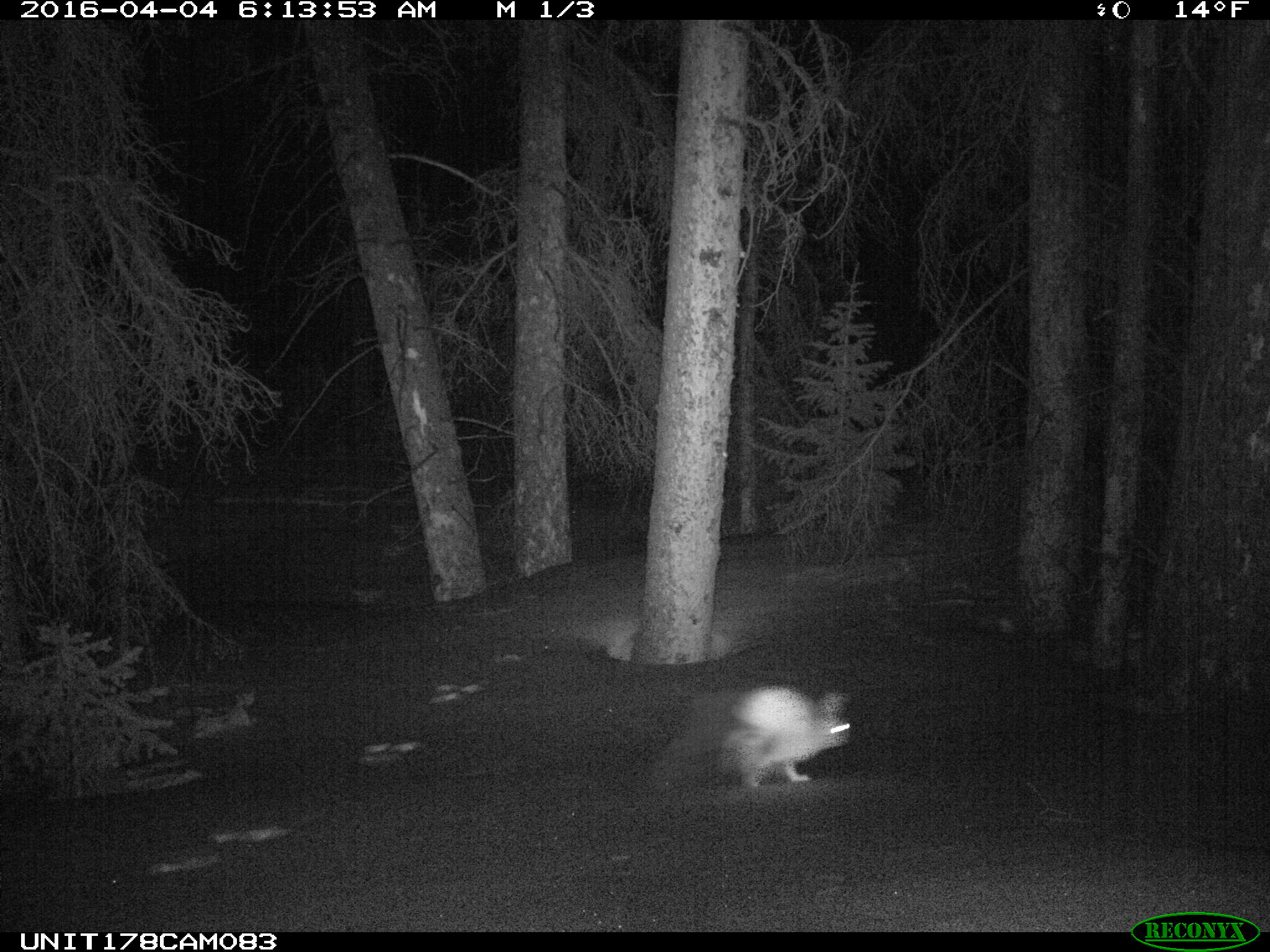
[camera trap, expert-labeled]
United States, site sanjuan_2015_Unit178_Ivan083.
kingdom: Animalia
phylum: Chordata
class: Mammalia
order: Lagomorpha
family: Leporidae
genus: Lepus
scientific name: Lepus americanus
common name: snowshoe hare